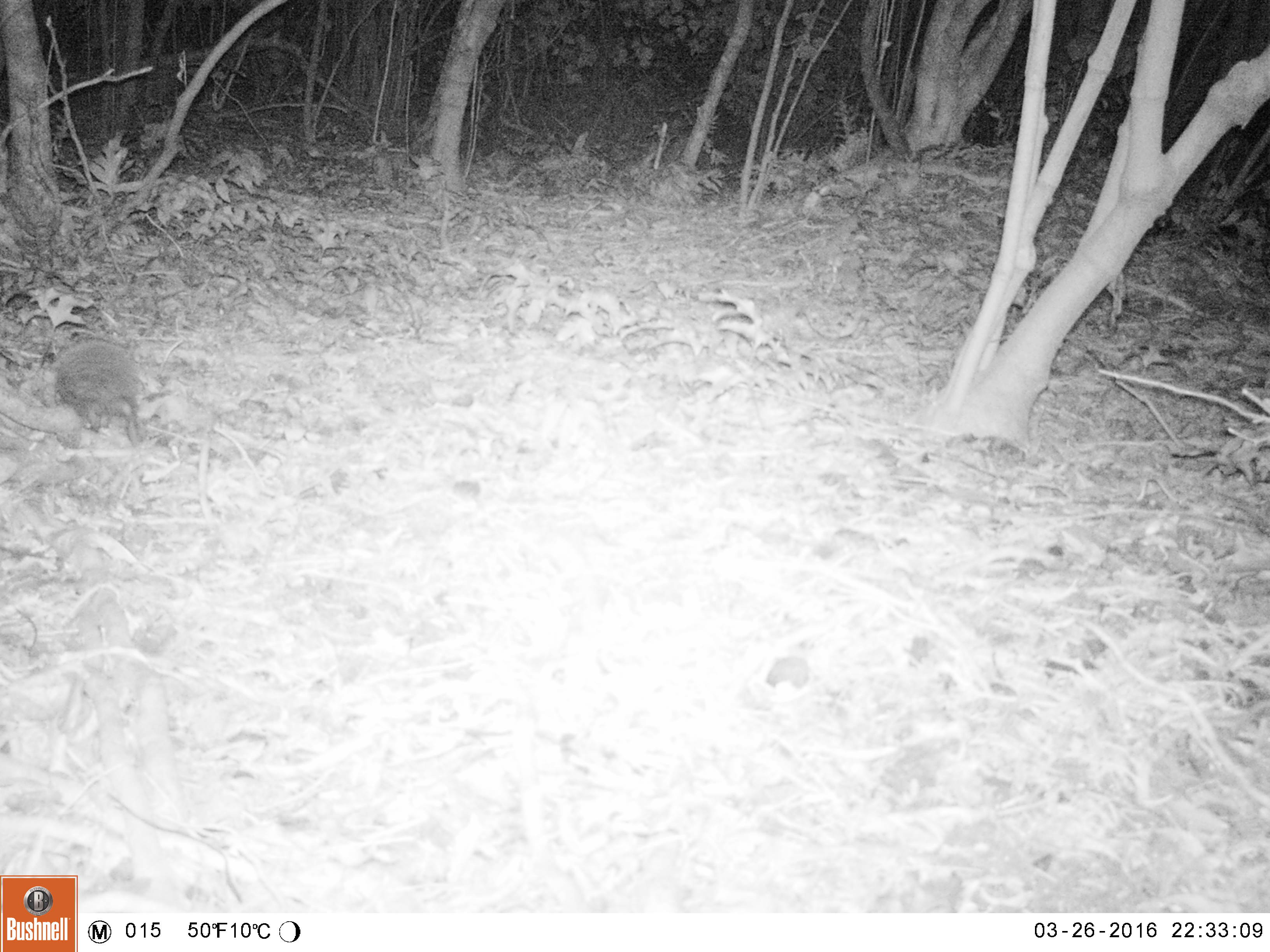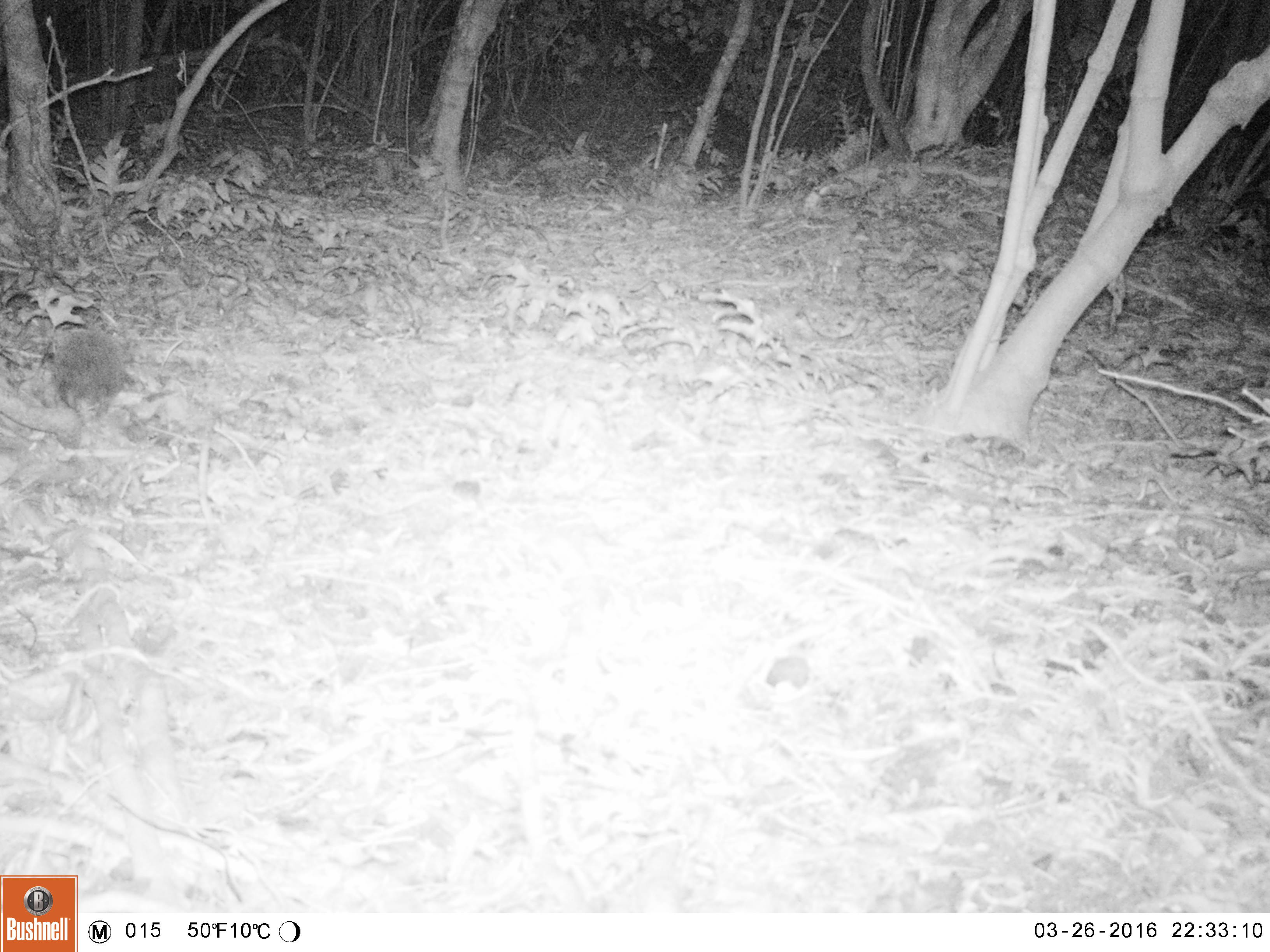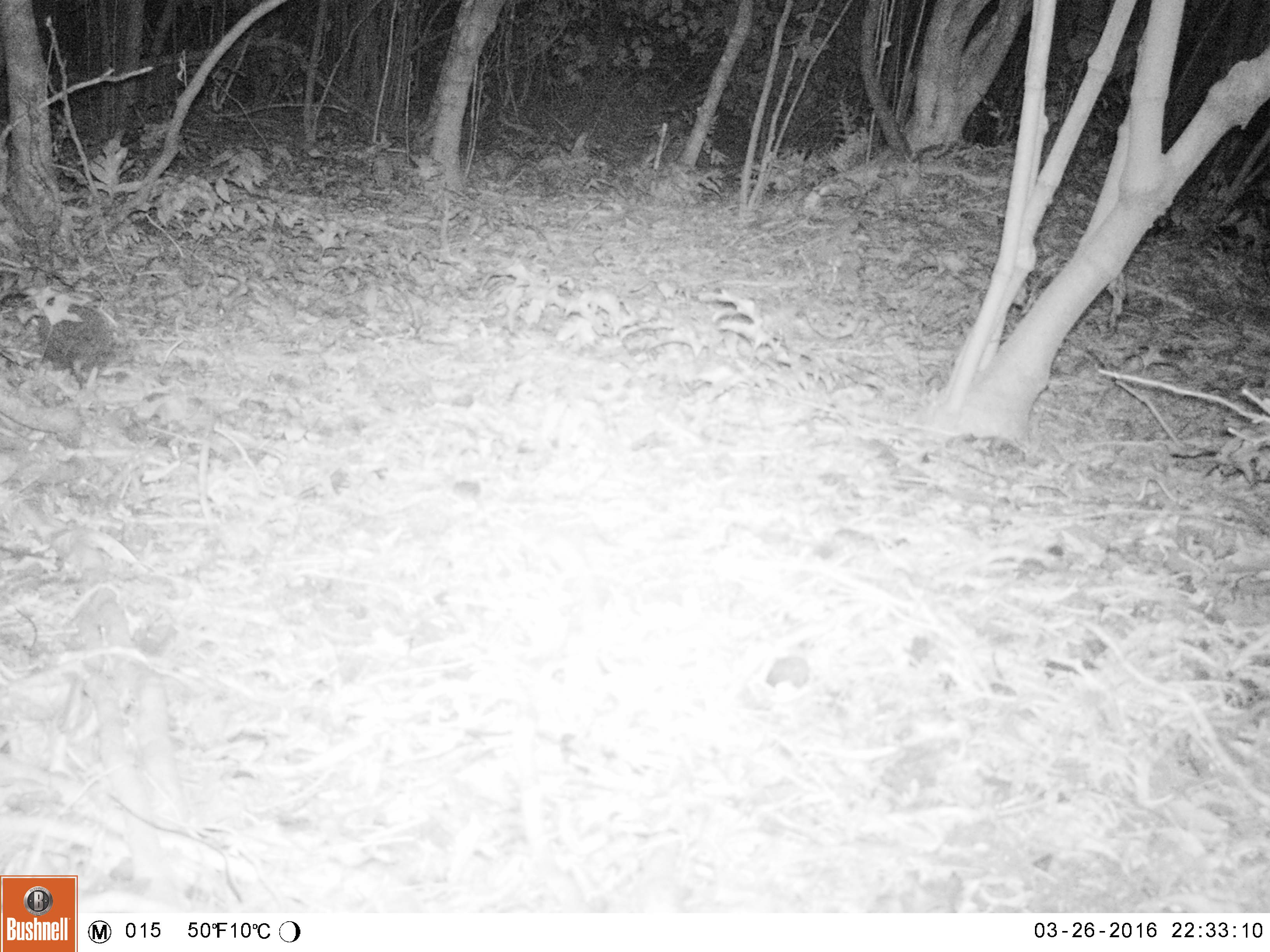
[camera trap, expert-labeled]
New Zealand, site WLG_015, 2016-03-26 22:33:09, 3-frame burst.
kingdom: Animalia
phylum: Chordata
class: Mammalia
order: Eulipotyphla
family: Erinaceidae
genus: Erinaceus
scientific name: Erinaceus europaeus europaeus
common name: european hedgehog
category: hedgehog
Hedgehog (european hedgehog) (Erinaceus europaeus europaeus).